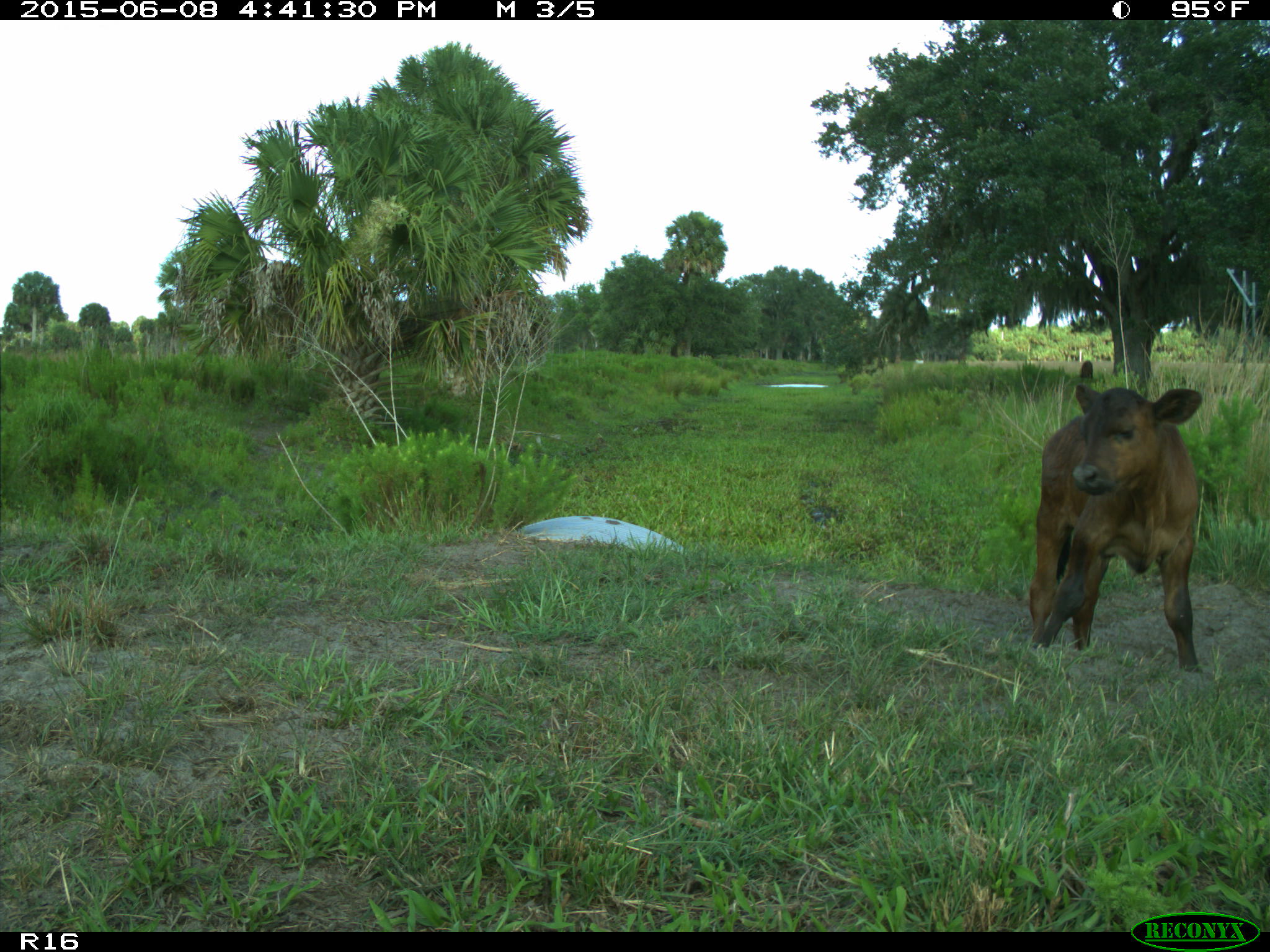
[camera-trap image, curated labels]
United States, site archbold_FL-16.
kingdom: Animalia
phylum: Chordata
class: Mammalia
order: Artiodactyla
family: Bovidae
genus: Bos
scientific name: Bos taurus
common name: domestic cow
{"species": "Bos taurus (domestic cow)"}